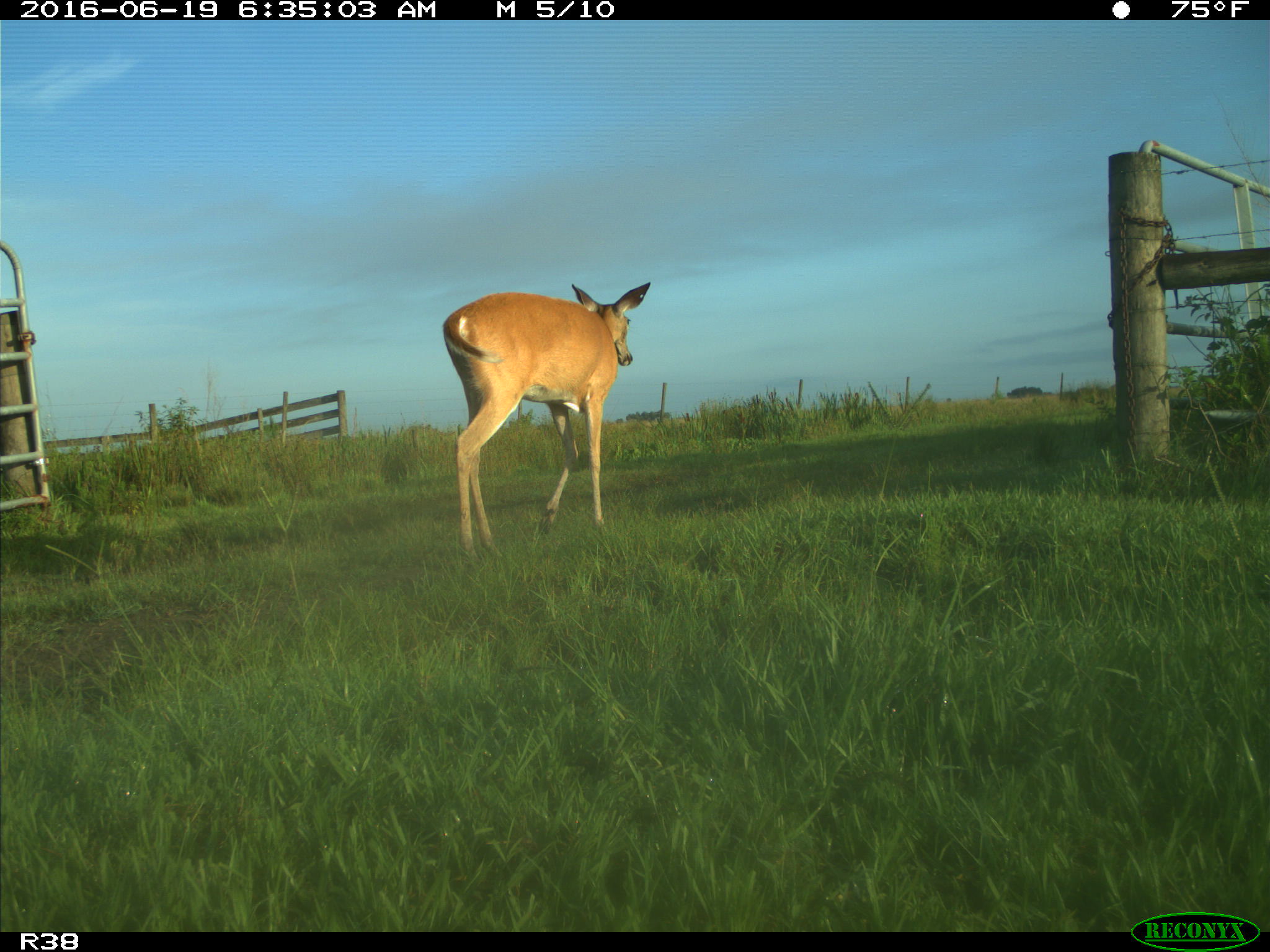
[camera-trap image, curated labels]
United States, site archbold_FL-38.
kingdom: Animalia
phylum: Chordata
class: Mammalia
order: Artiodactyla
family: Cervidae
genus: Odocoileus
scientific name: Odocoileus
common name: deer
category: unidentified deer